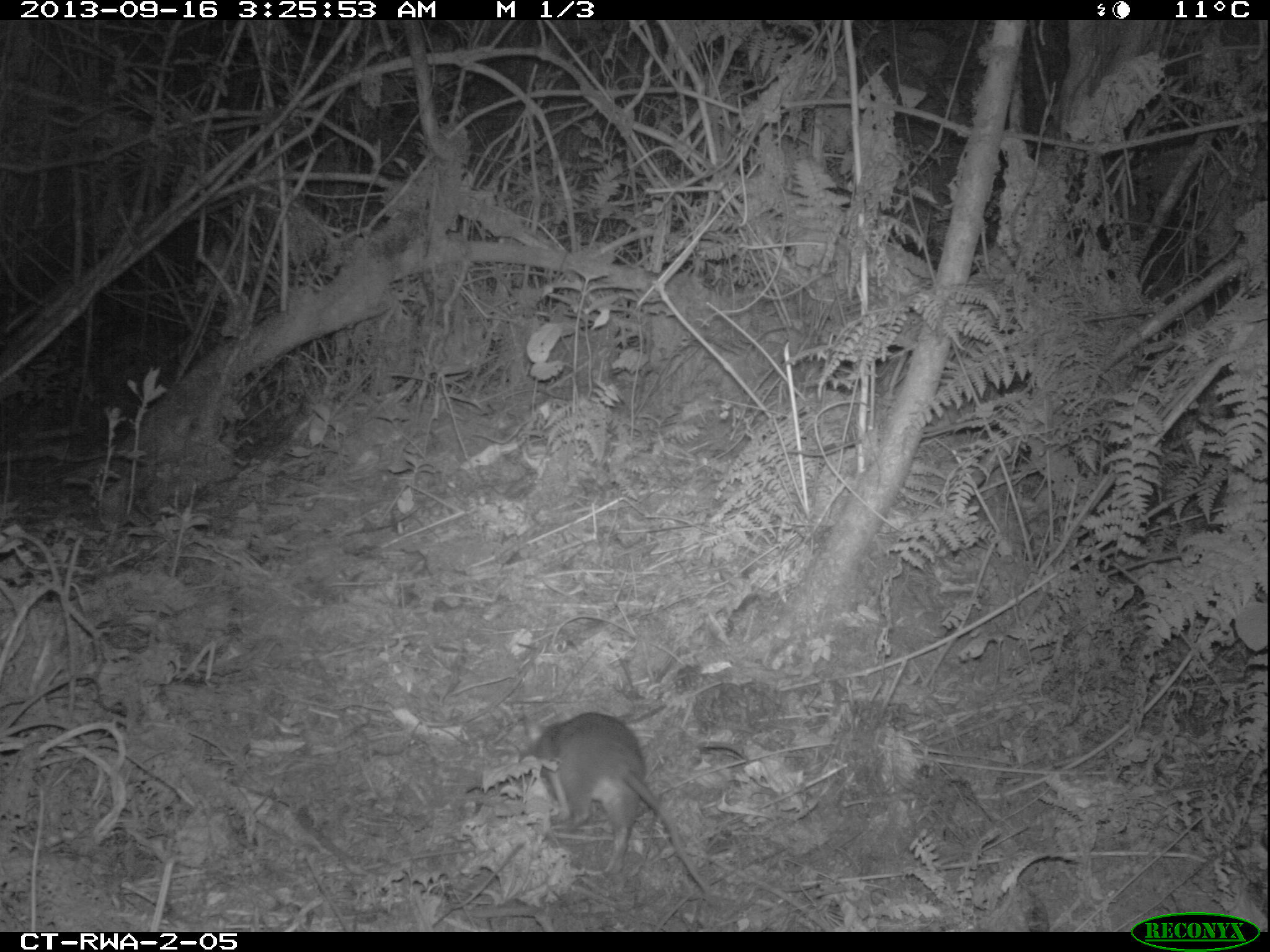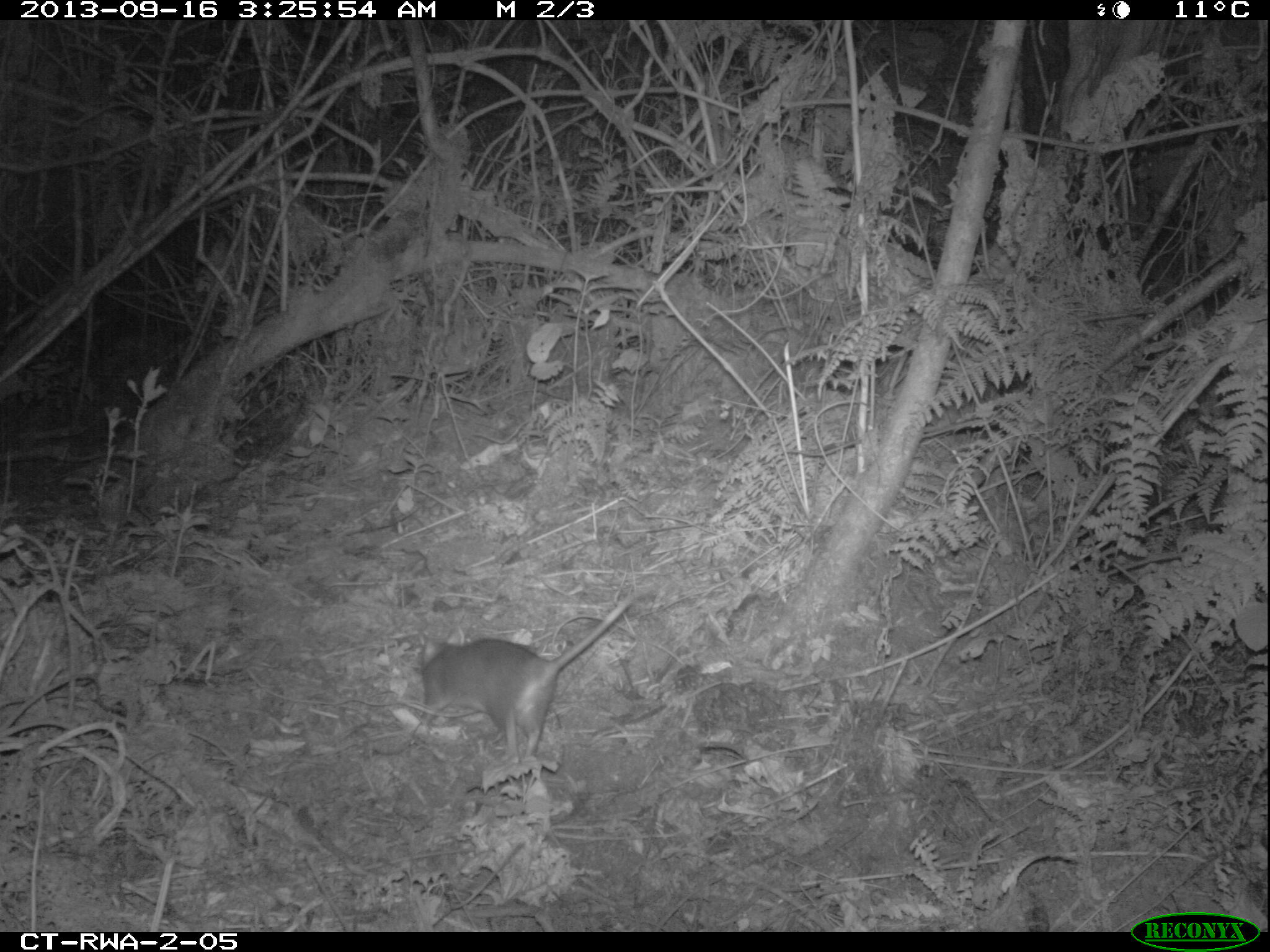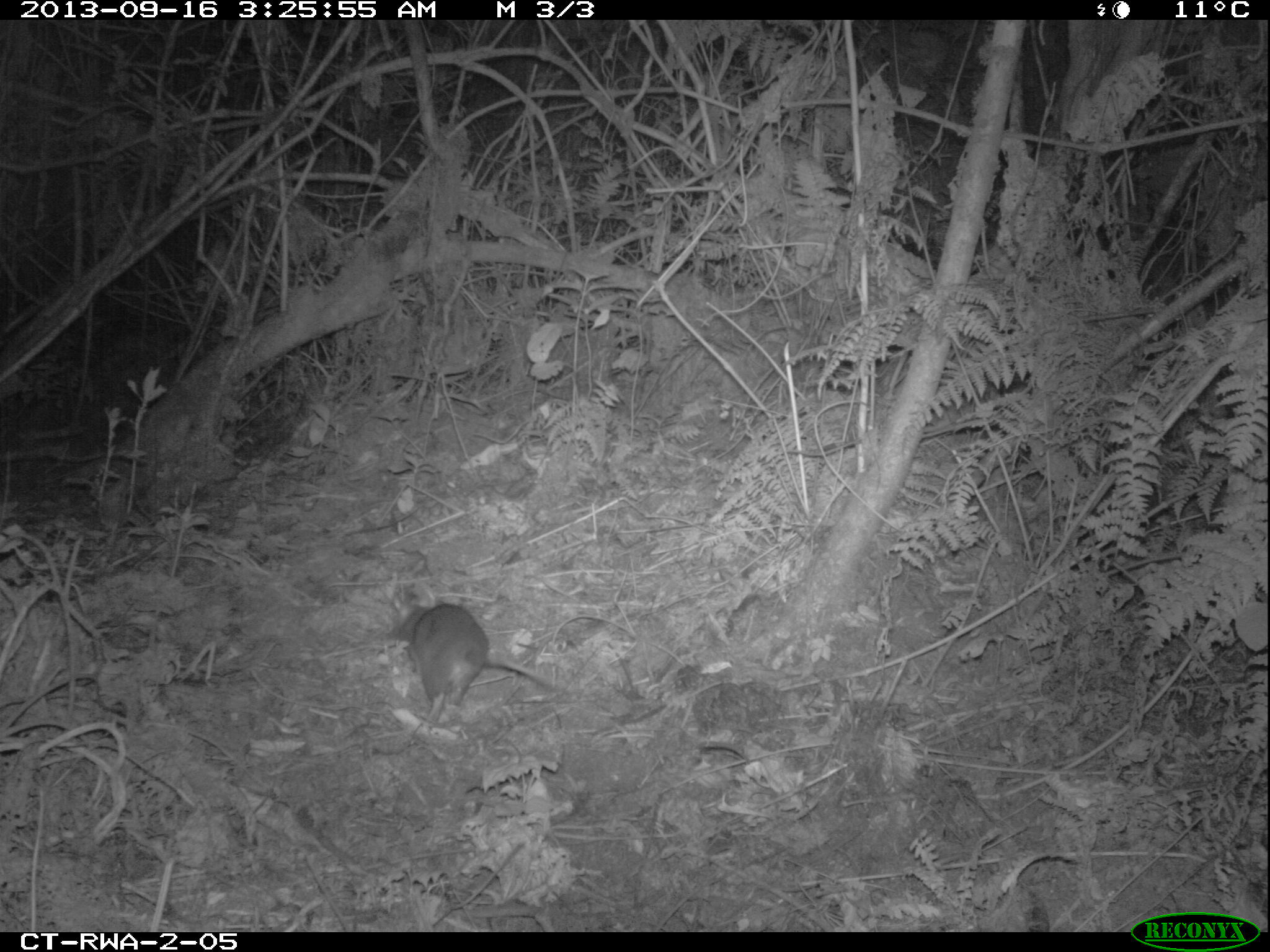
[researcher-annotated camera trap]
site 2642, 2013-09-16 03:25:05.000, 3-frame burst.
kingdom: Animalia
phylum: Chordata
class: Mammalia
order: Rodentia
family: Nesomyidae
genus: Cricetomys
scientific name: Cricetomys gambianus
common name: african giant pouched rat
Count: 1.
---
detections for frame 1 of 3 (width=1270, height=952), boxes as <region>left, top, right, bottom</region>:
cricetomys gambianus: <region>529, 709, 708, 895</region>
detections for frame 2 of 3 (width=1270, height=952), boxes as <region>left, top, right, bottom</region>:
cricetomys gambianus: <region>416, 583, 654, 764</region>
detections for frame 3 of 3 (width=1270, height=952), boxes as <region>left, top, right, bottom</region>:
cricetomys gambianus: <region>384, 593, 550, 748</region>